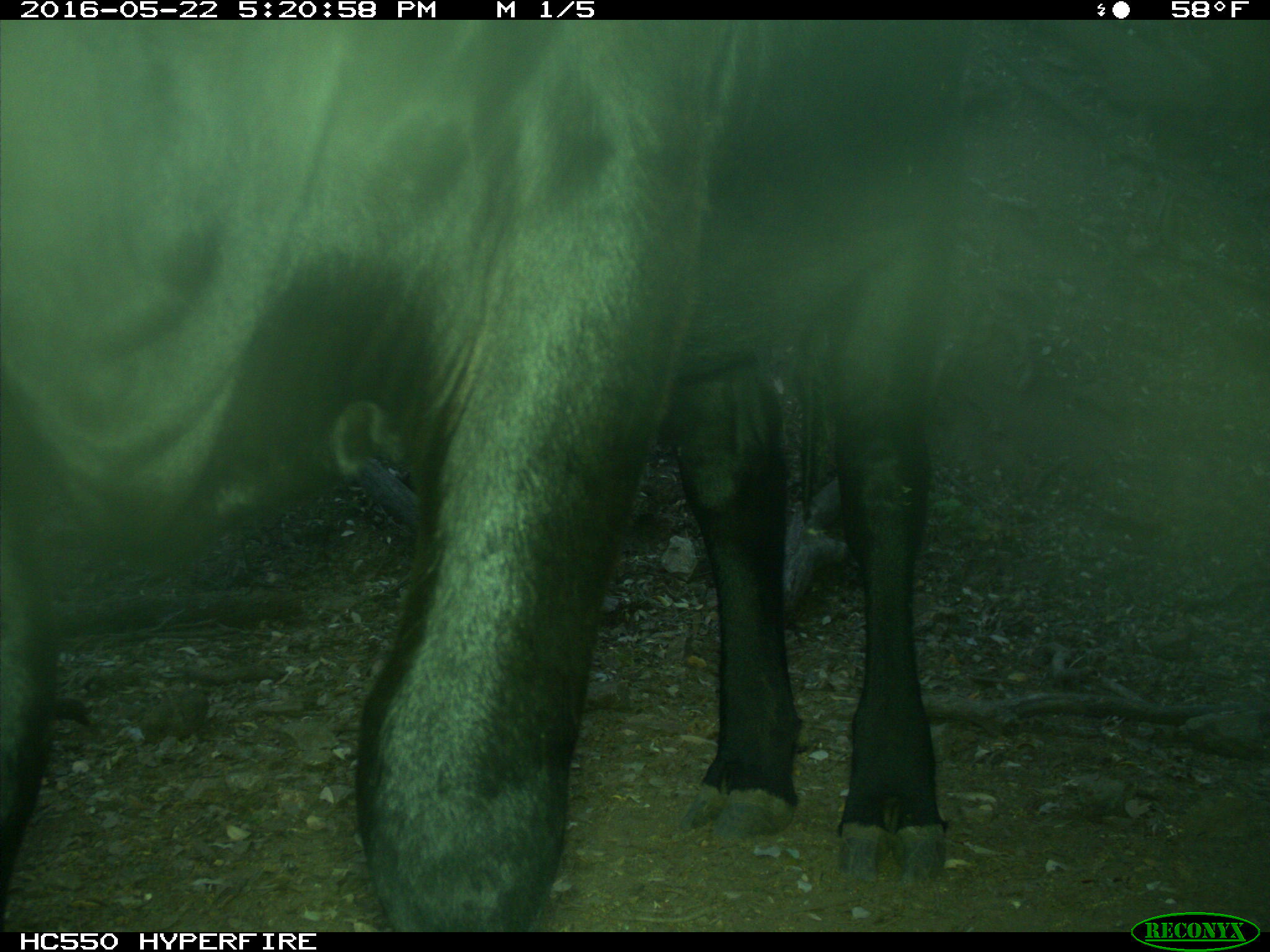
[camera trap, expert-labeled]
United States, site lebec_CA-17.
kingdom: Animalia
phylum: Chordata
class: Mammalia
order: Artiodactyla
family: Bovidae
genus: Bos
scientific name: Bos taurus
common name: domestic cow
Bos taurus (domestic cow).